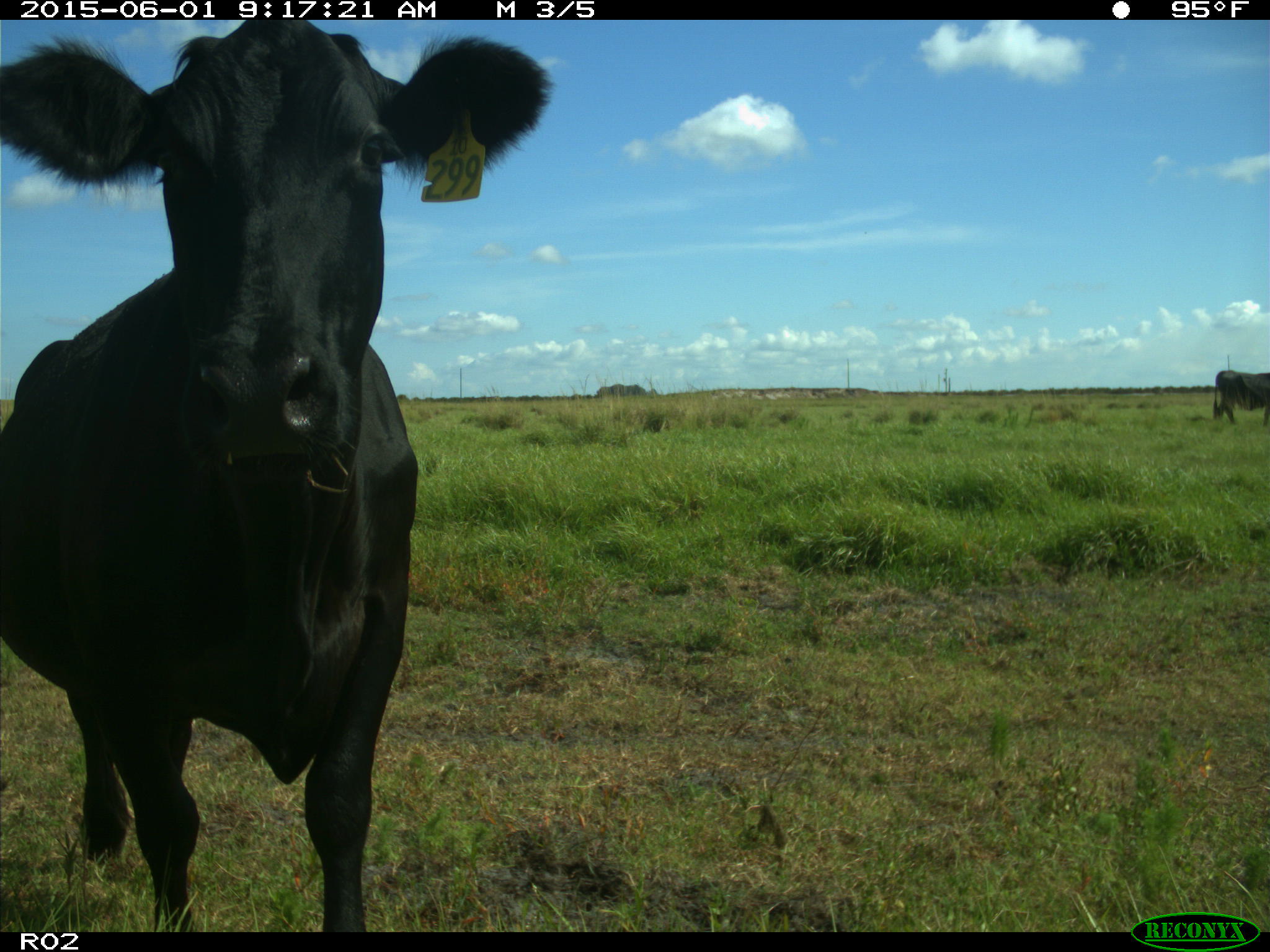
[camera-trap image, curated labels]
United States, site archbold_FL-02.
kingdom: Animalia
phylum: Chordata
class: Mammalia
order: Artiodactyla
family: Bovidae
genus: Bos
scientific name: Bos taurus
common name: domestic cow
Bos taurus (domestic cow).